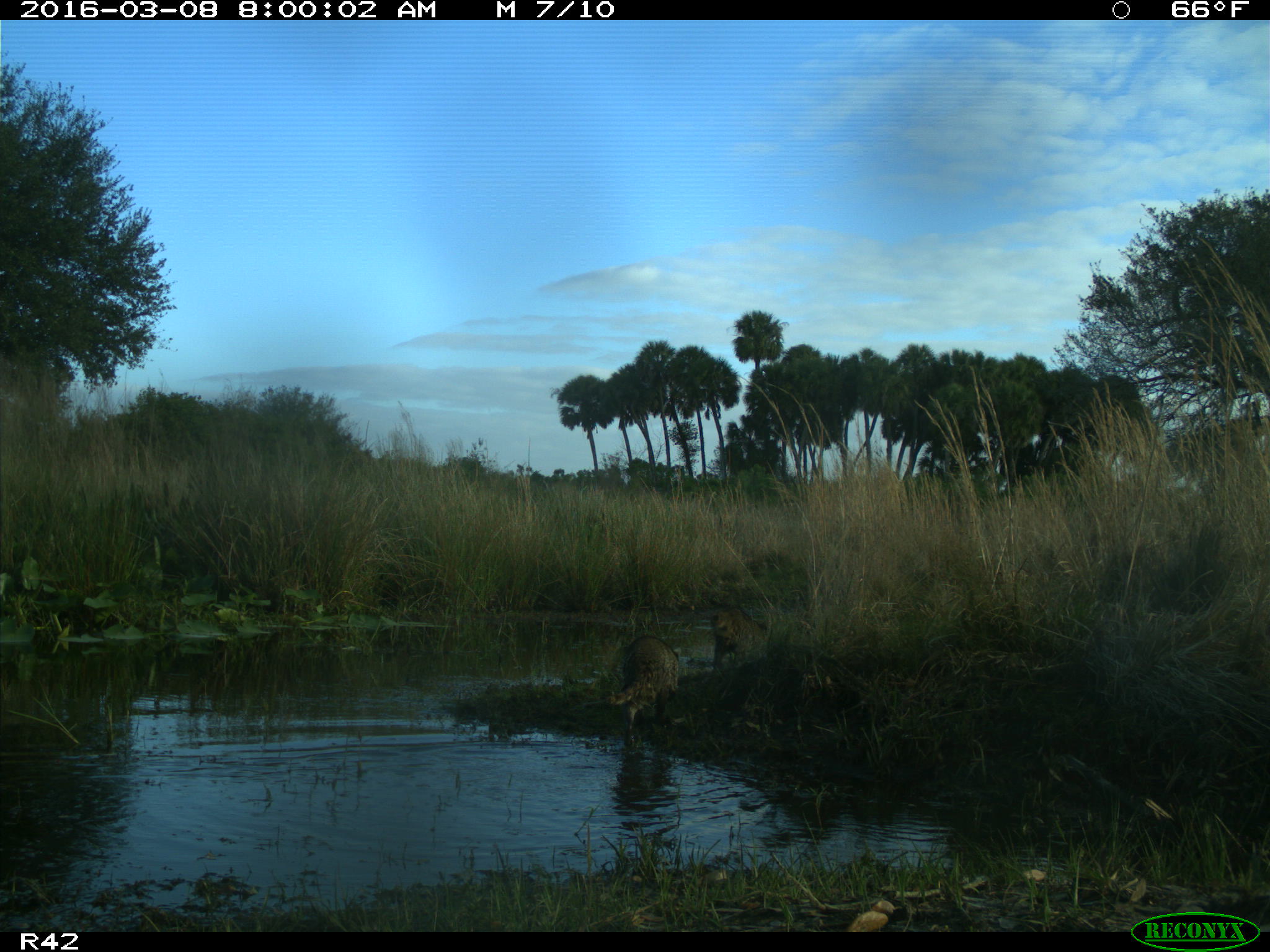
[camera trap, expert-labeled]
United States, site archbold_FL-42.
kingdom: Animalia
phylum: Chordata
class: Mammalia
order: Carnivora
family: Procyonidae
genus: Procyon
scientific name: Procyon lotor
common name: common raccoon